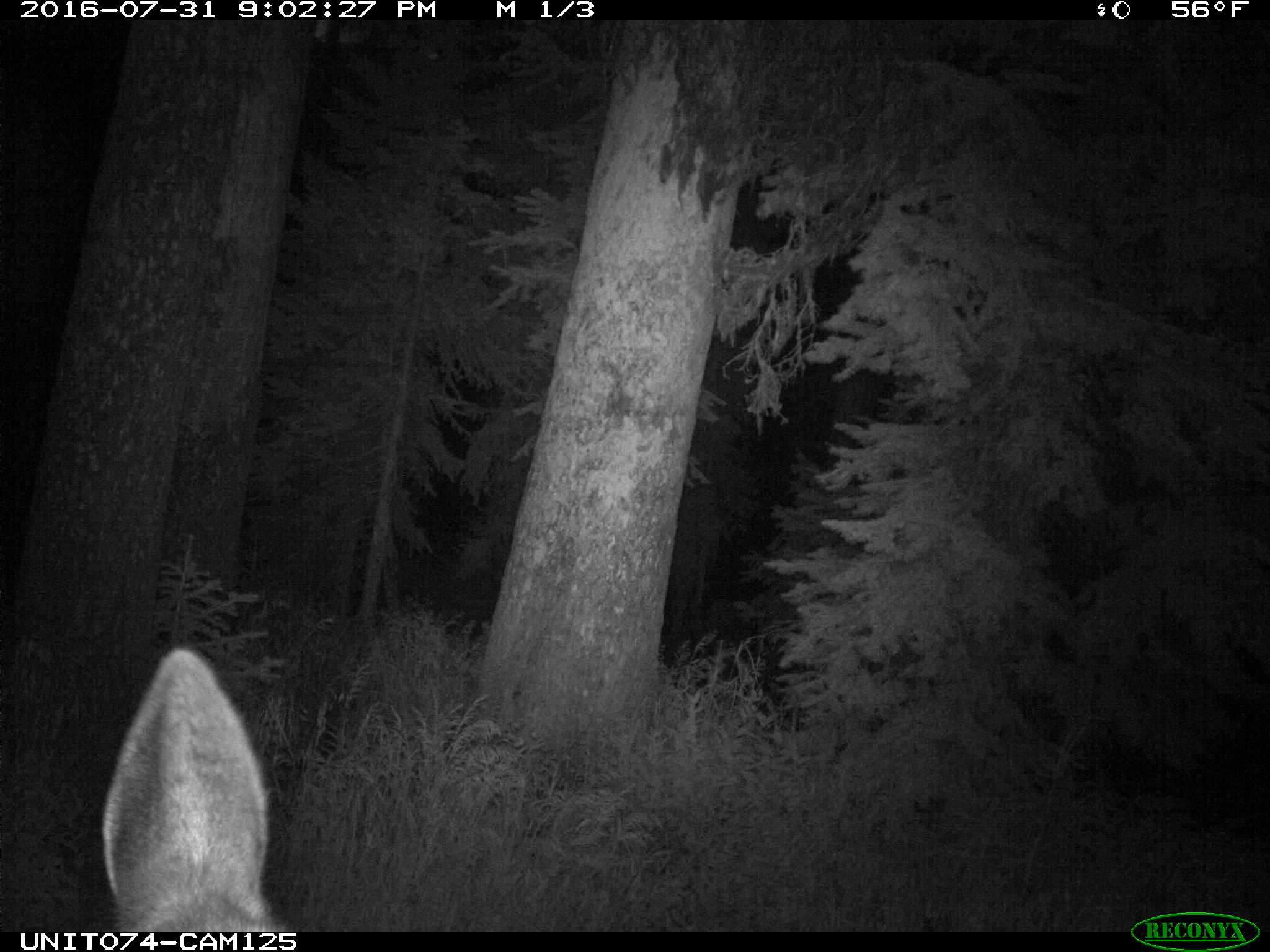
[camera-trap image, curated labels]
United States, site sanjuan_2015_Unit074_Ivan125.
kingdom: Animalia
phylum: Chordata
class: Mammalia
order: Artiodactyla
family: Cervidae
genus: Cervus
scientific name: Cervus elaphus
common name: red deer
Cervus elaphus (red deer).